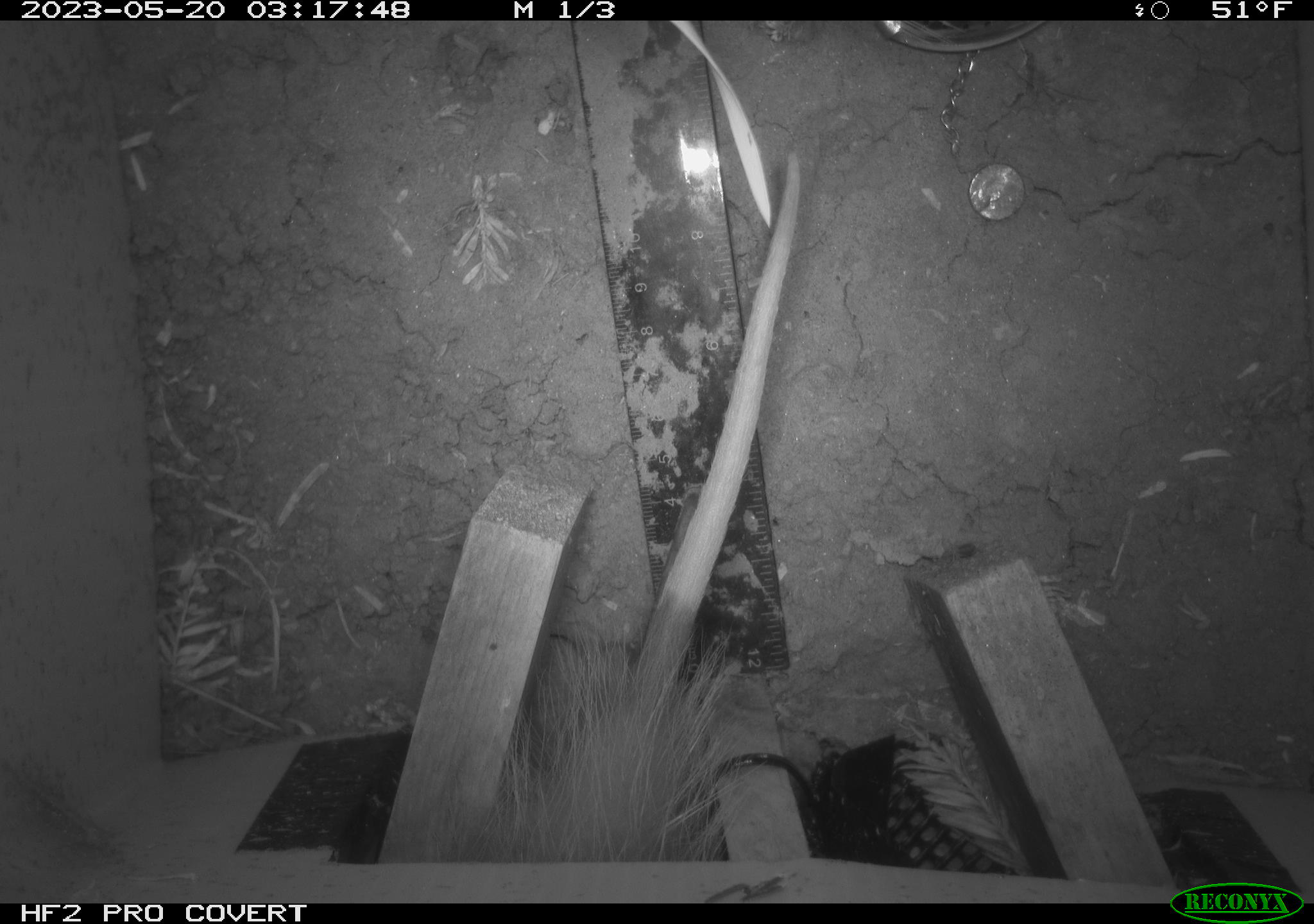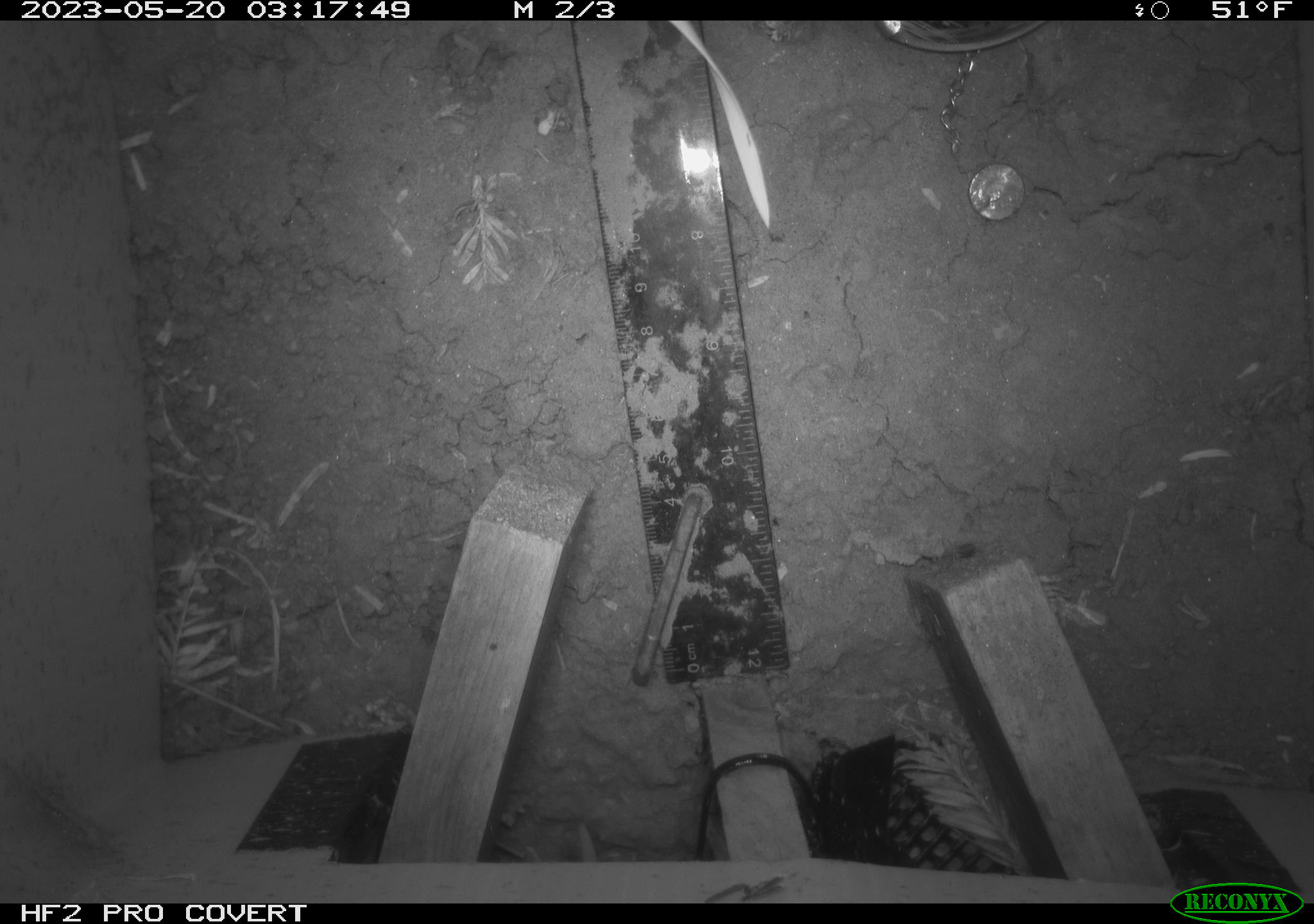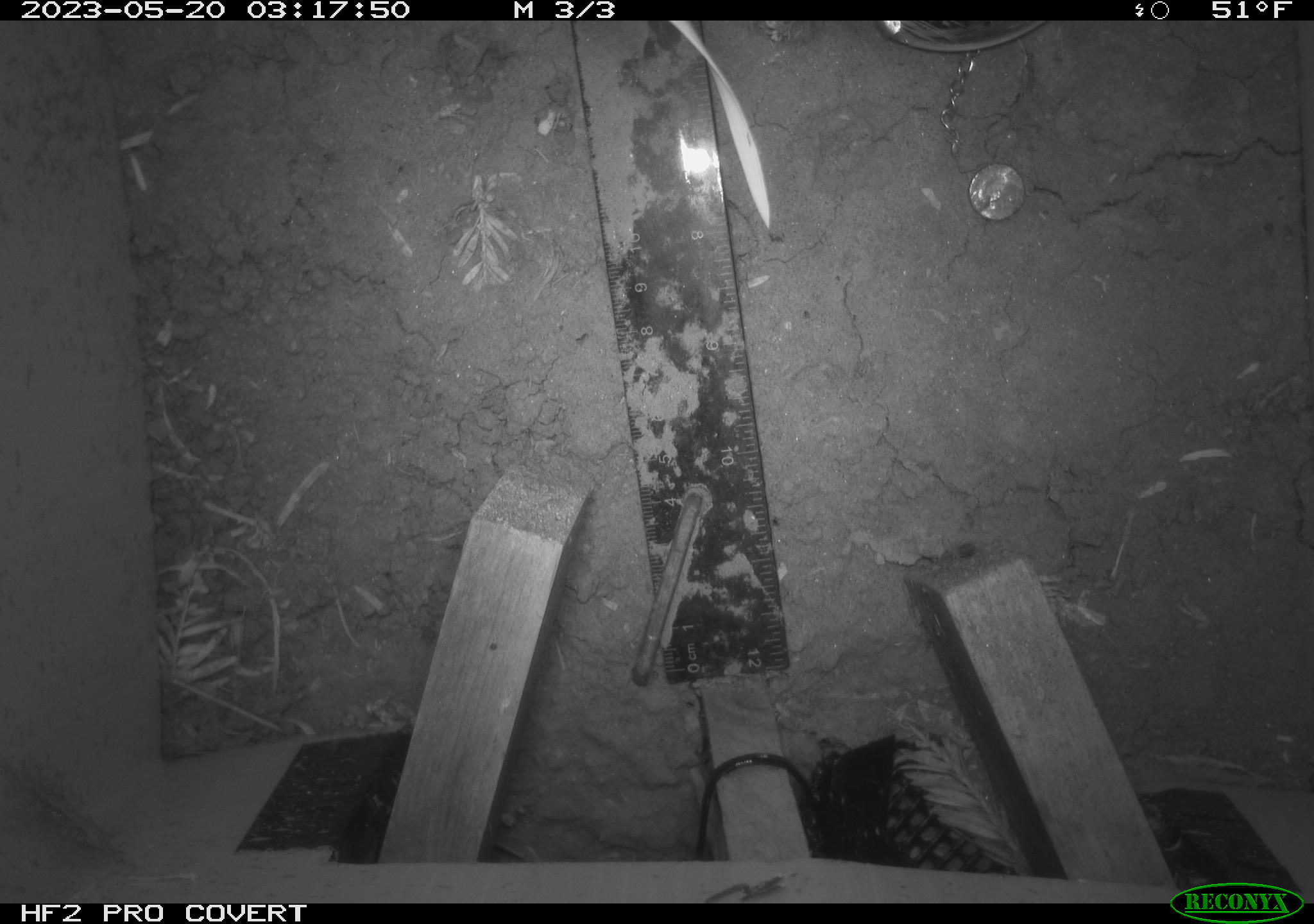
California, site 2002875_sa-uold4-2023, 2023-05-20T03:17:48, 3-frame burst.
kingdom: Animalia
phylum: Chordata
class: Mammalia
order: Didelphimorphia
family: Didelphidae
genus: Didelphis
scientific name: Didelphis virginiana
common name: virginia opossum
Virginia opossum (Didelphis virginiana).